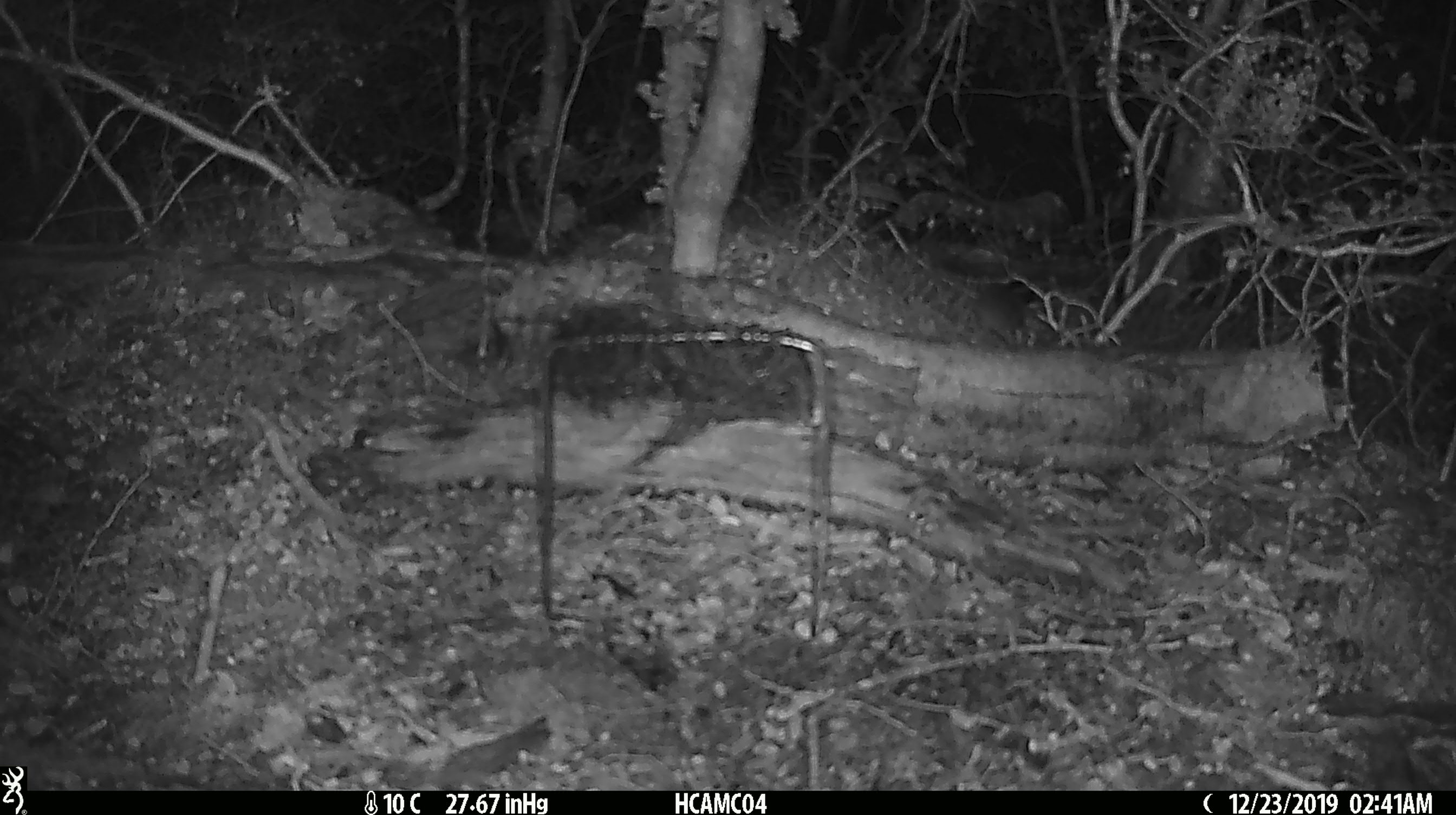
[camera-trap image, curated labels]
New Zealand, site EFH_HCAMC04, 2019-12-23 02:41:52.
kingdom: Animalia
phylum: Chordata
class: Mammalia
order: Rodentia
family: Muridae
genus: Mus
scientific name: Mus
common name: mouse